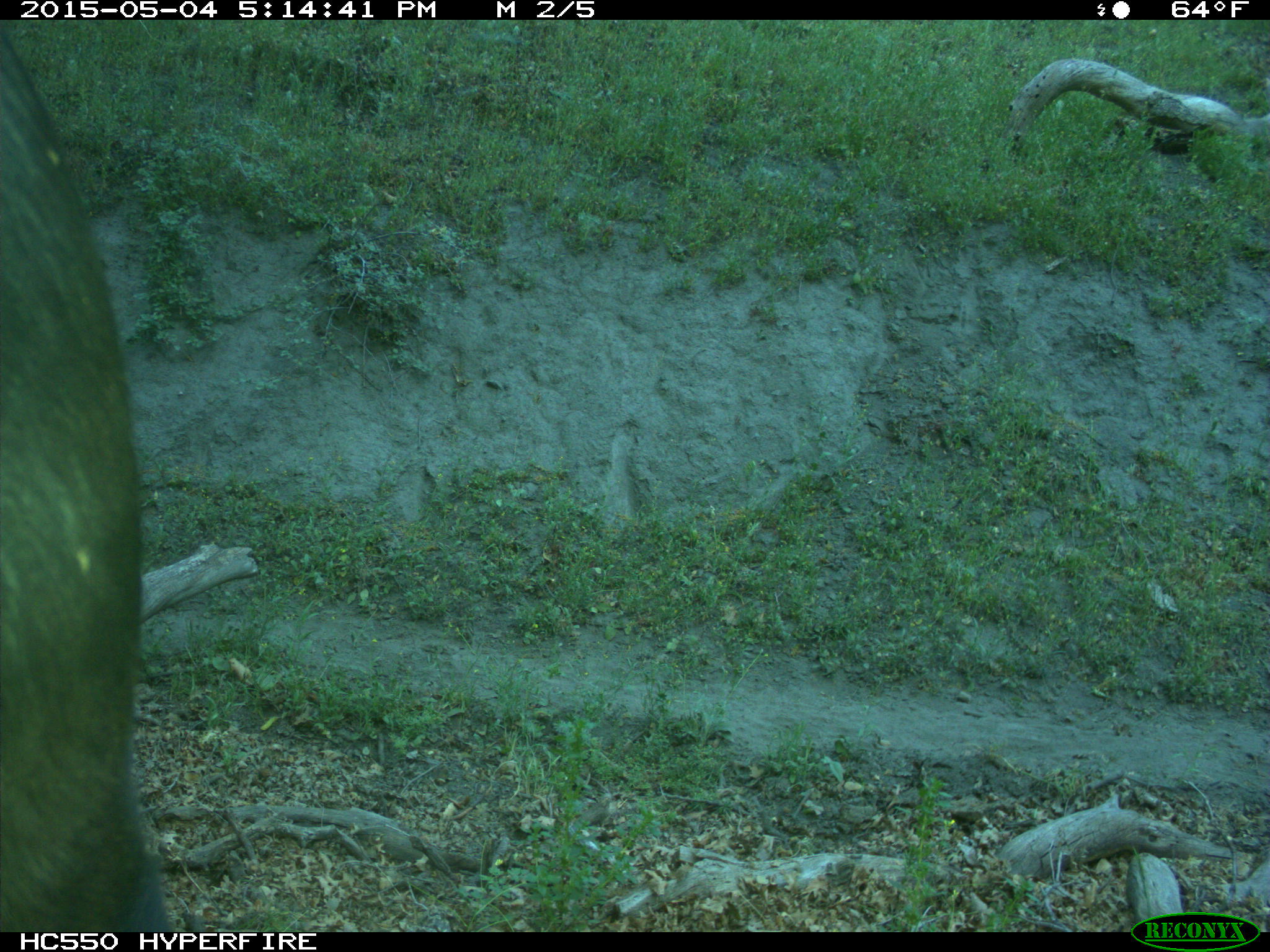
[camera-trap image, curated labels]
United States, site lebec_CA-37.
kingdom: Animalia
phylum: Chordata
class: Mammalia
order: Artiodactyla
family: Bovidae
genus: Bos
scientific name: Bos taurus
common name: domestic cow